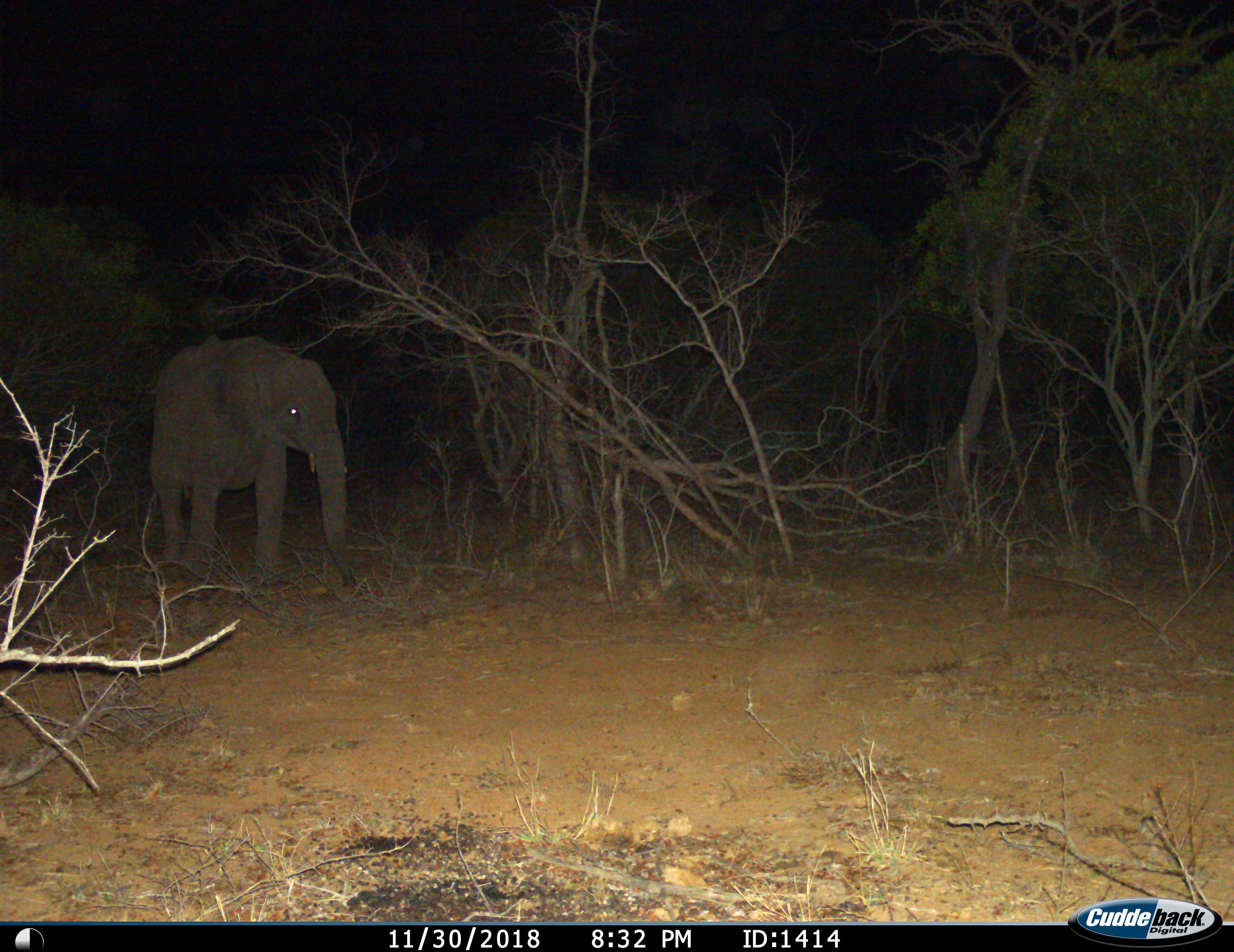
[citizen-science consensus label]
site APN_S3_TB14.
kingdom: Animalia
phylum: Chordata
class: Mammalia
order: Proboscidea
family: Elephantidae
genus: Loxodonta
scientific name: Loxodonta africana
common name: african bush elephant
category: elephant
Elephant (african bush elephant) (Loxodonta africana), count 1. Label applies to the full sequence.